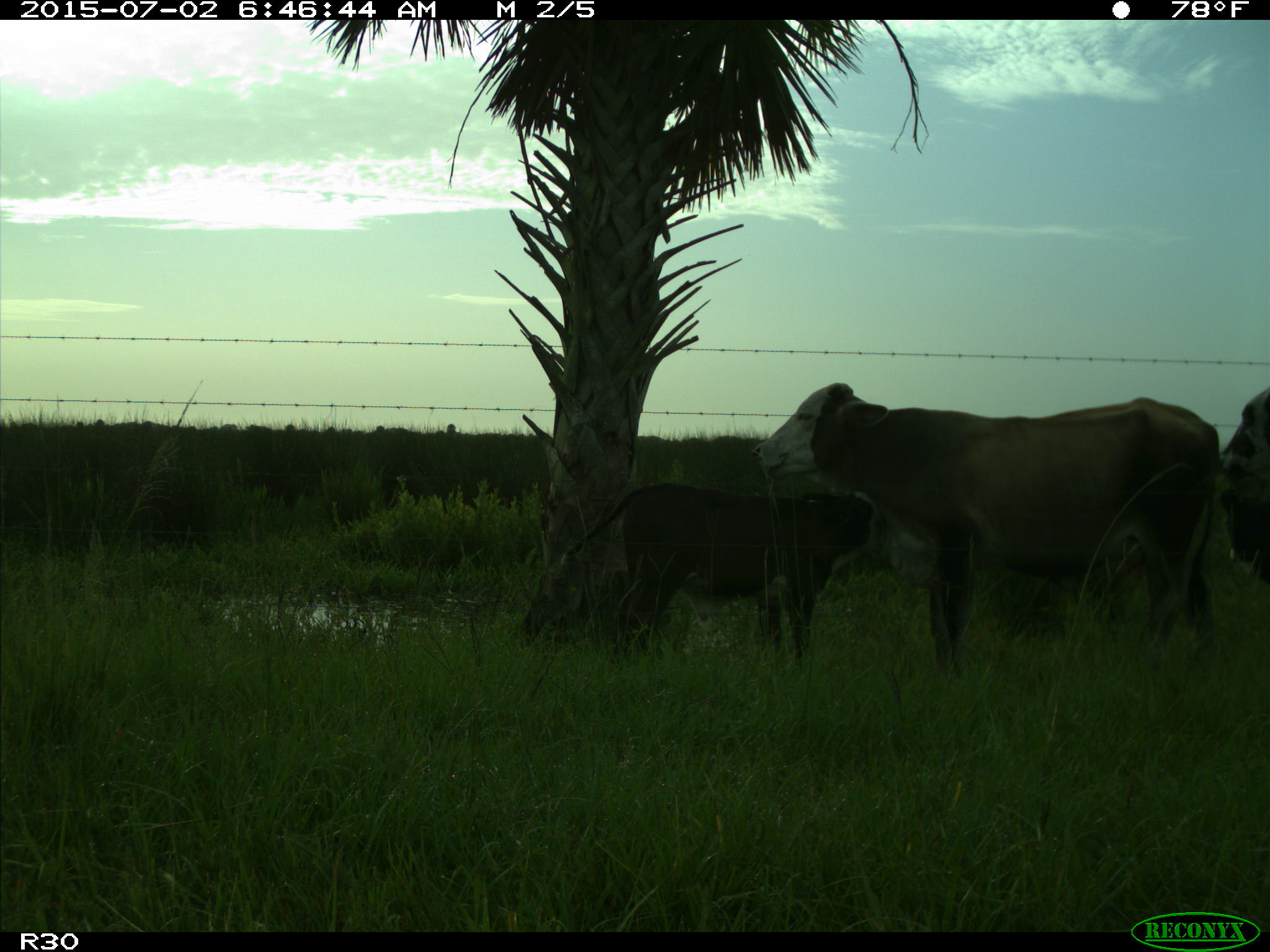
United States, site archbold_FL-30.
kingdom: Animalia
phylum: Chordata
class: Mammalia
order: Artiodactyla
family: Bovidae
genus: Bos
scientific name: Bos taurus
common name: domestic cow